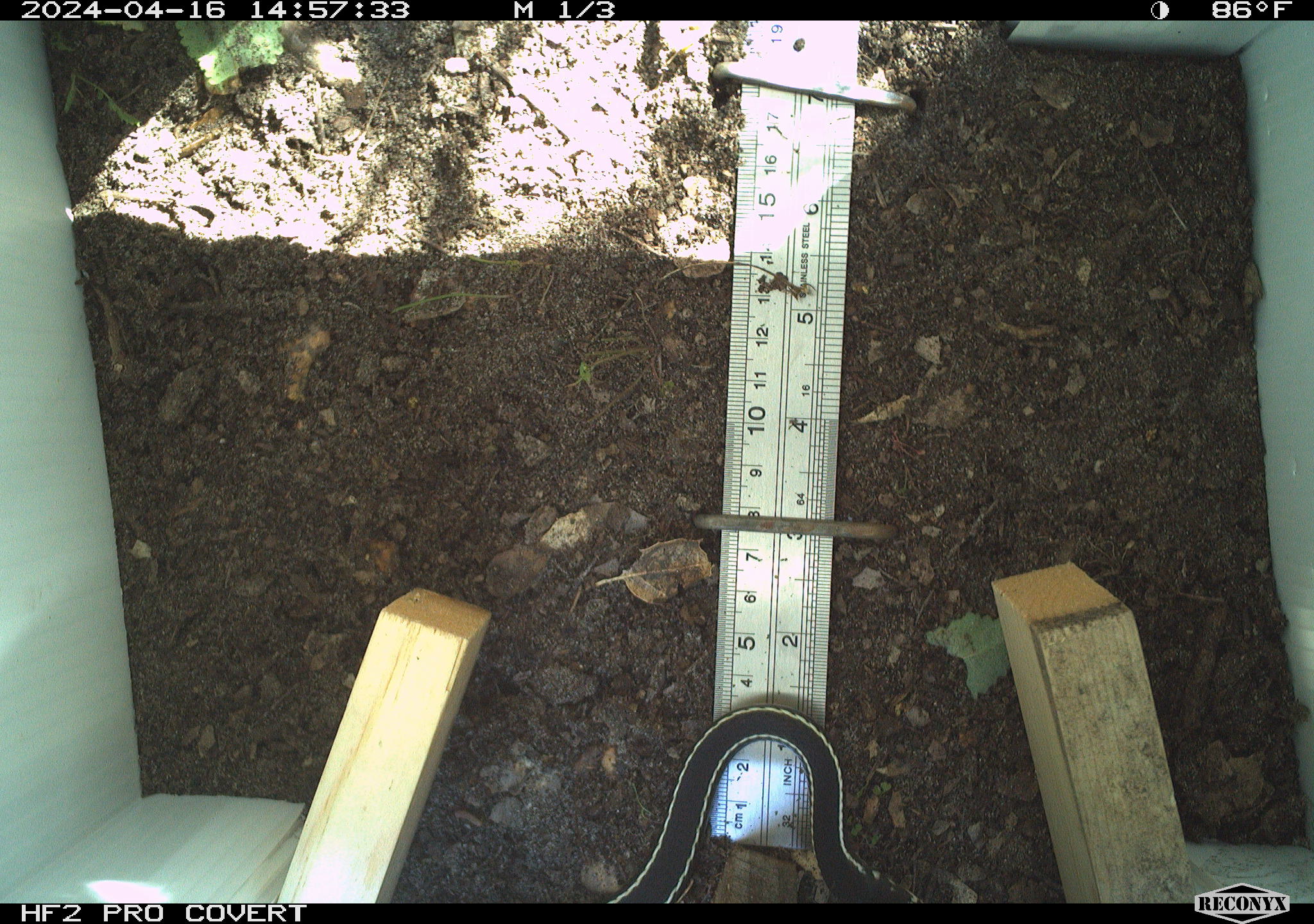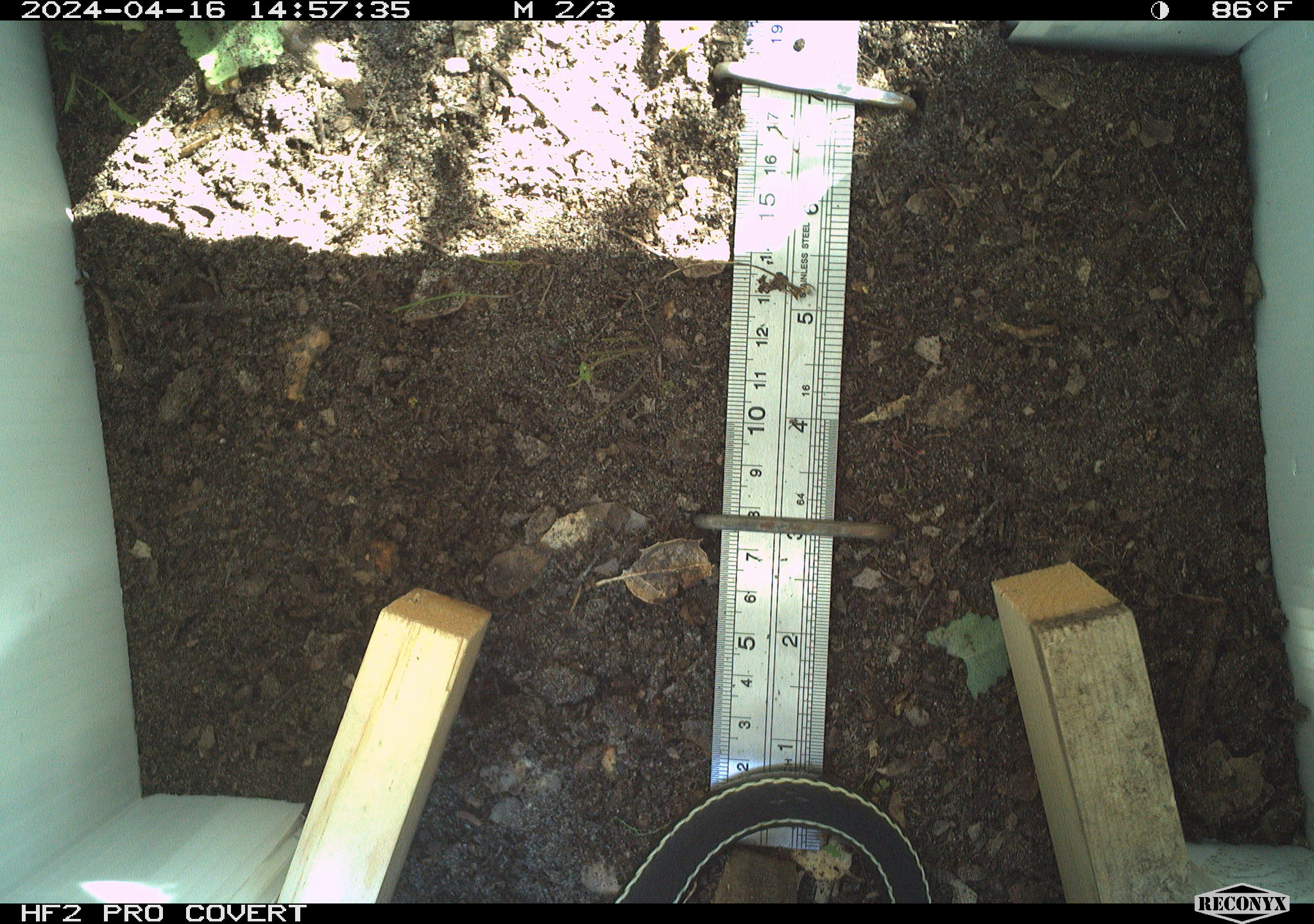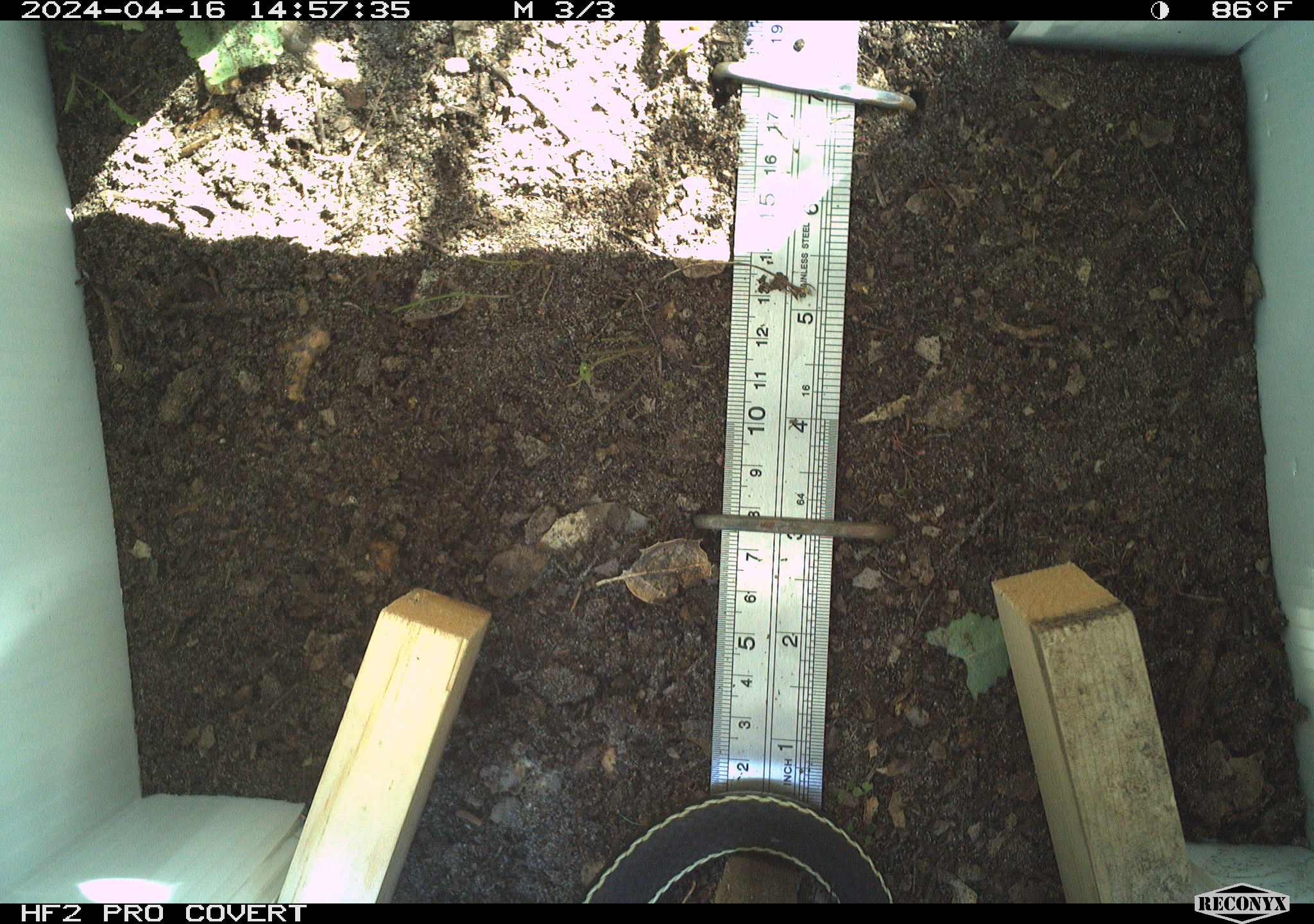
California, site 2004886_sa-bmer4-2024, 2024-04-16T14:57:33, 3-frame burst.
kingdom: Animalia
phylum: Chordata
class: Reptilia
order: Squamata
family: Colubridae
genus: Masticophis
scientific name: Masticophis lateralis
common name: striped racer